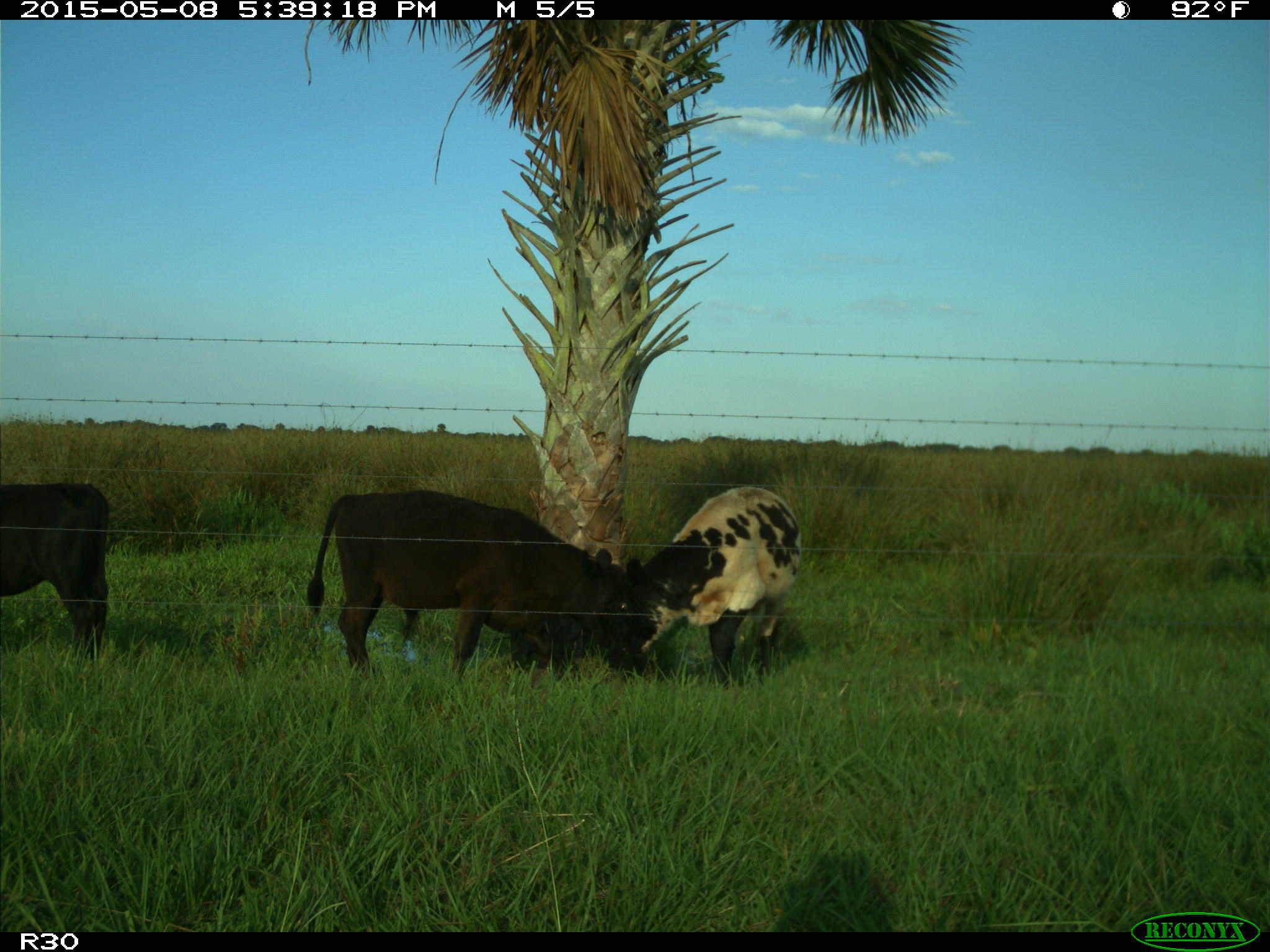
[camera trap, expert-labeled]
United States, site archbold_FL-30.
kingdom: Animalia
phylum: Chordata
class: Mammalia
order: Artiodactyla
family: Bovidae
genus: Bos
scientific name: Bos taurus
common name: domestic cow